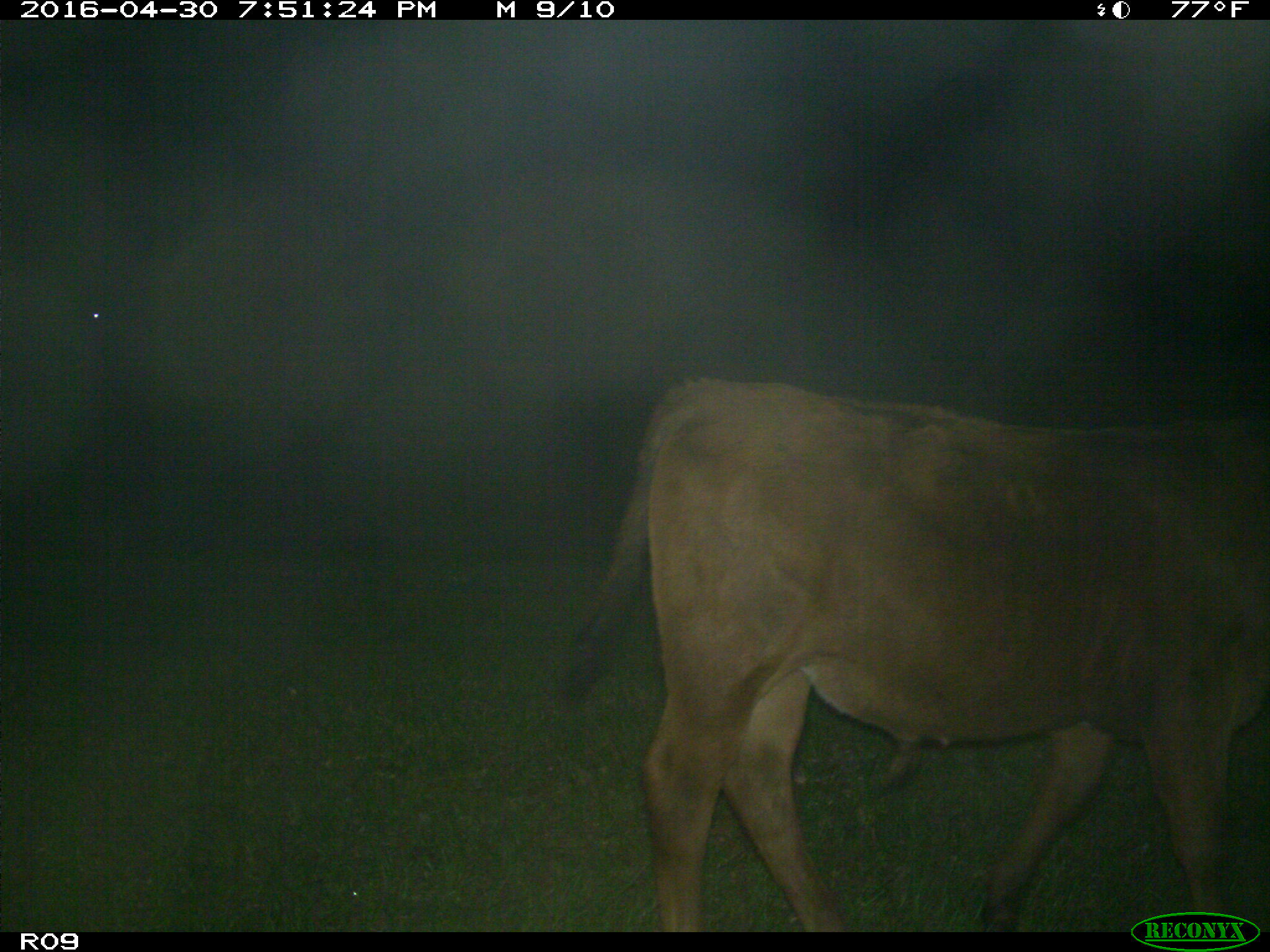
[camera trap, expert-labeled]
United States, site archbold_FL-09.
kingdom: Animalia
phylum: Chordata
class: Mammalia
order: Artiodactyla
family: Bovidae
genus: Bos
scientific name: Bos taurus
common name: domestic cow